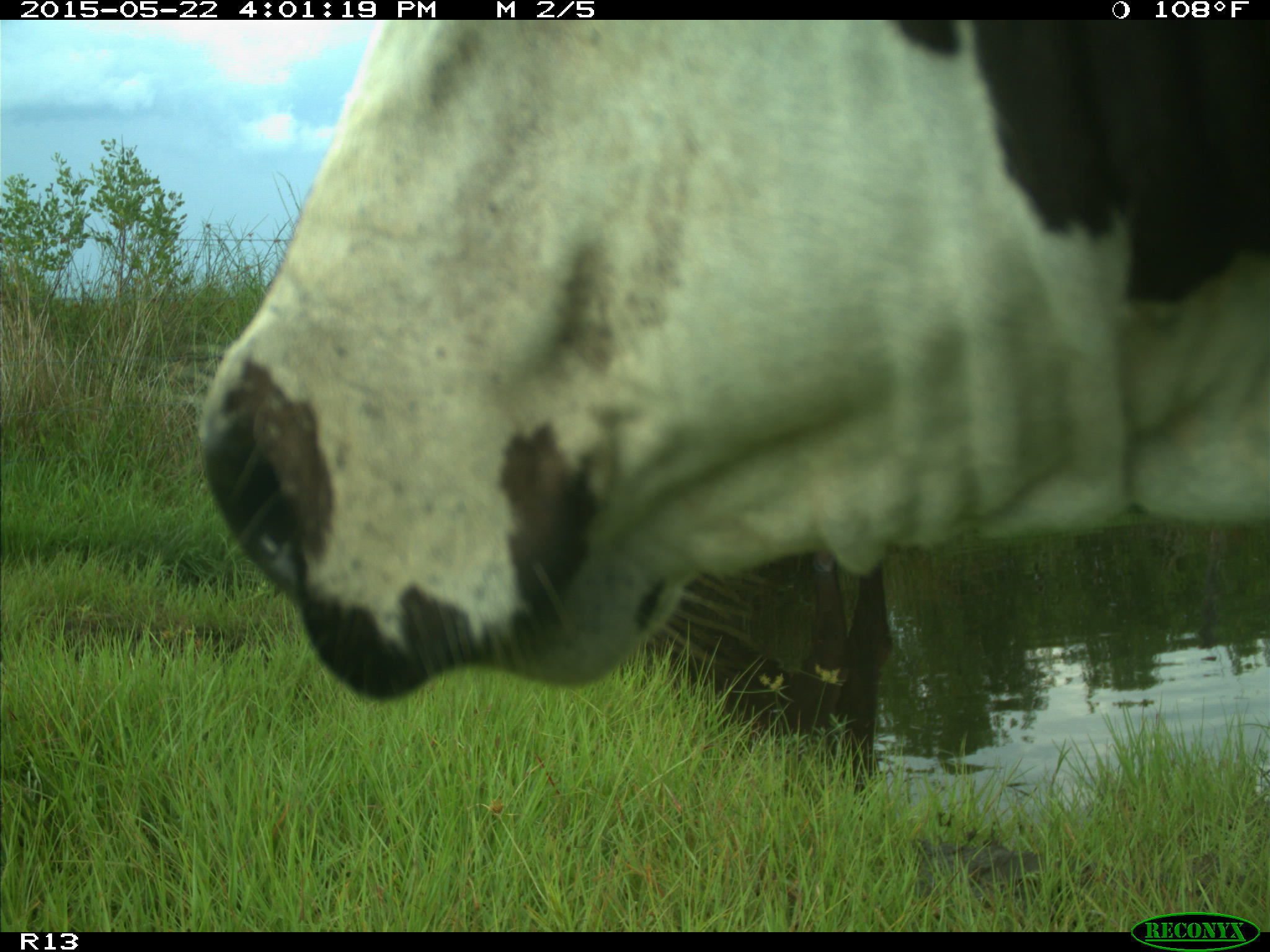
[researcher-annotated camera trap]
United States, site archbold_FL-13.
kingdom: Animalia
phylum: Chordata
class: Mammalia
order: Artiodactyla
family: Bovidae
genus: Bos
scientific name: Bos taurus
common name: domestic cow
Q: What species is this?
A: Bos taurus (domestic cow).